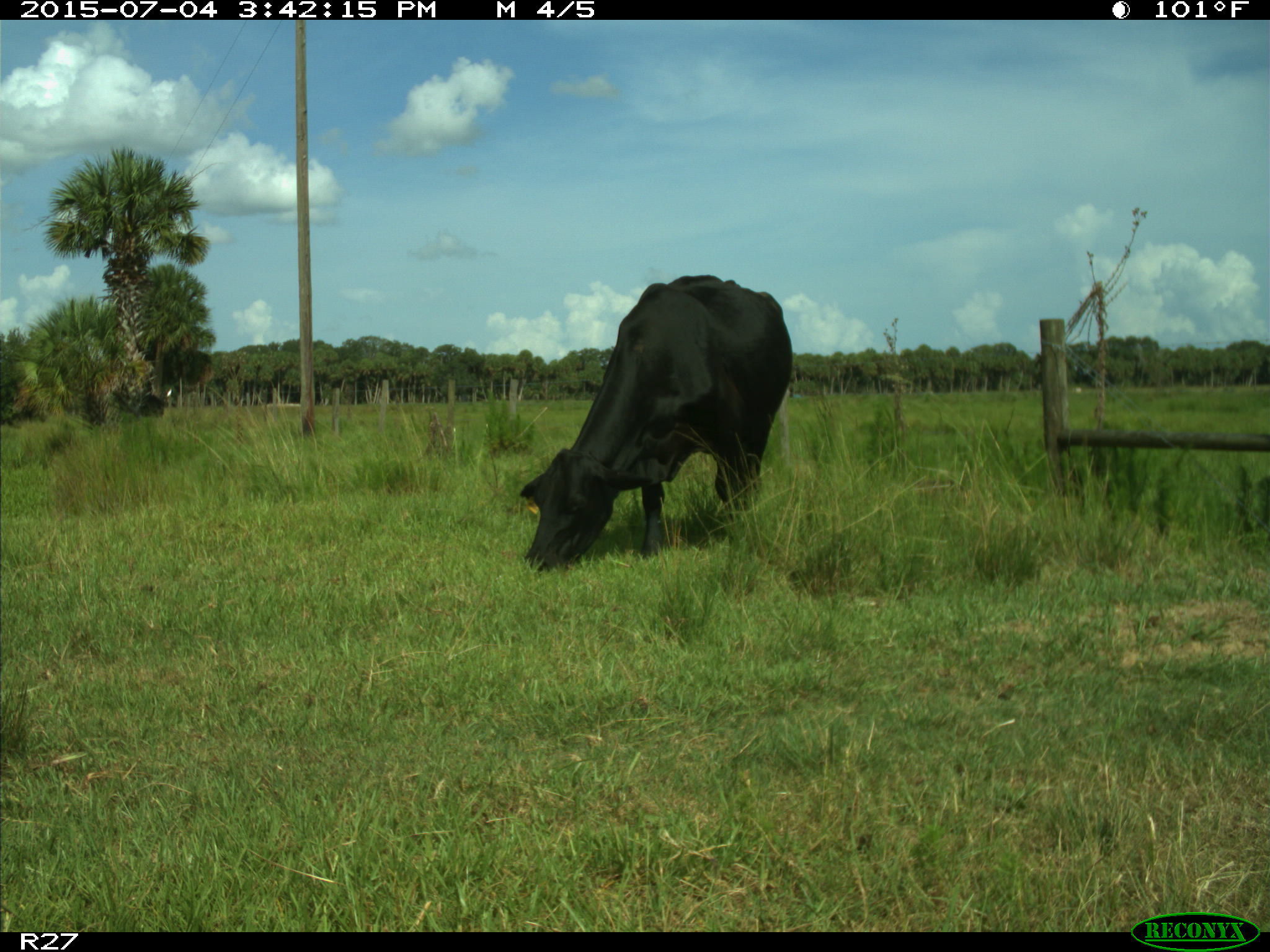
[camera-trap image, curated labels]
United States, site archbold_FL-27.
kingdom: Animalia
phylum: Chordata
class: Mammalia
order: Artiodactyla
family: Bovidae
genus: Bos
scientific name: Bos taurus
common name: domestic cow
Bos taurus (domestic cow).